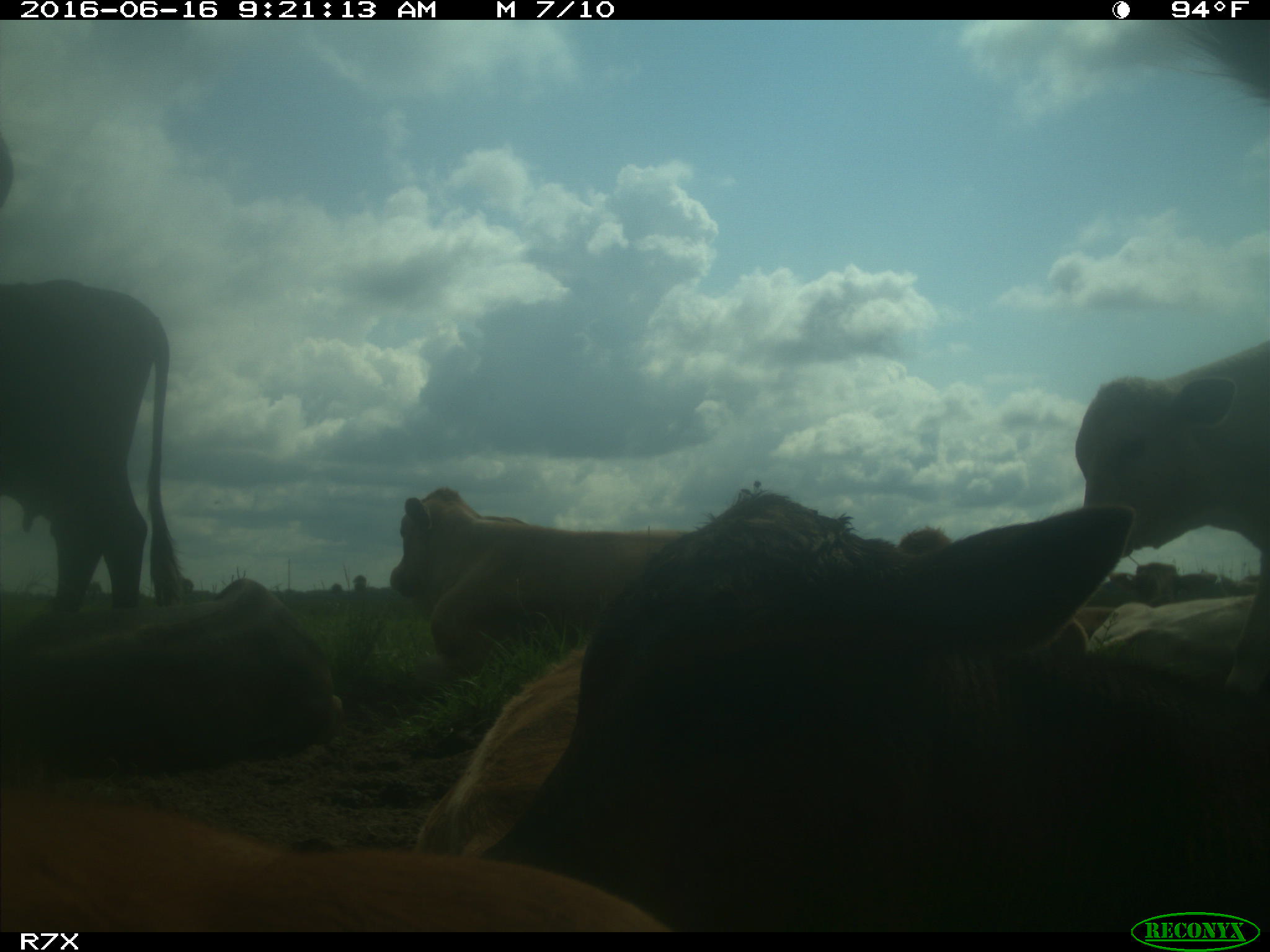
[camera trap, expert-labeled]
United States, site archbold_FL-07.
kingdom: Animalia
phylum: Chordata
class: Mammalia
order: Artiodactyla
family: Bovidae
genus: Bos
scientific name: Bos taurus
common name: domestic cow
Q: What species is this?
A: Bos taurus (domestic cow).